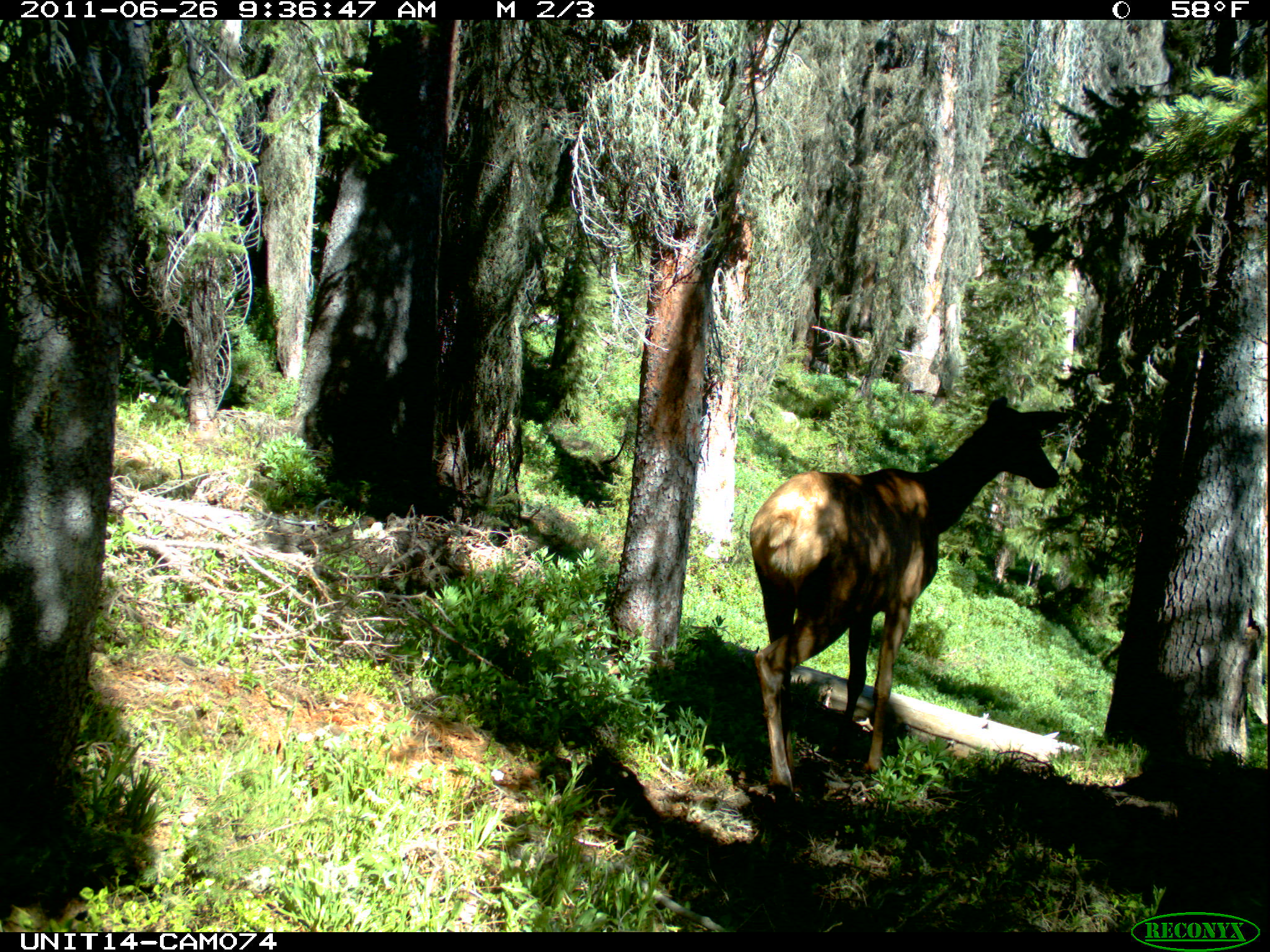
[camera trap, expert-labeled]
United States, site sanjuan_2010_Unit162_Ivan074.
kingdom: Animalia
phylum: Chordata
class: Mammalia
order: Artiodactyla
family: Cervidae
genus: Cervus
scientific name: Cervus elaphus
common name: red deer